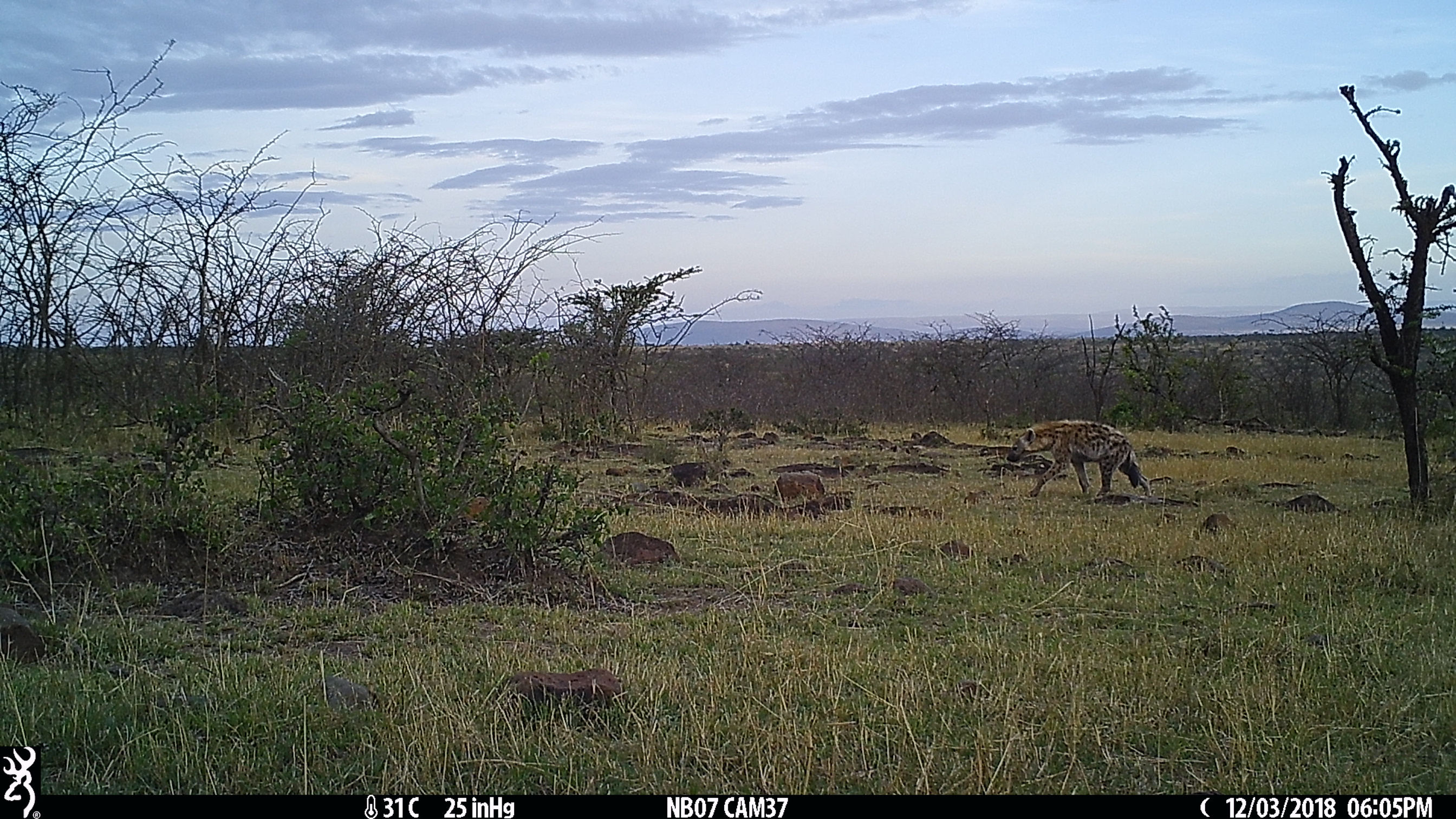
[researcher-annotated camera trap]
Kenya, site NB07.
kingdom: Animalia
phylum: Chordata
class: Mammalia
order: Carnivora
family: Hyaenidae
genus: Crocuta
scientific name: Crocuta crocuta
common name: spotted hyena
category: hyena spotted